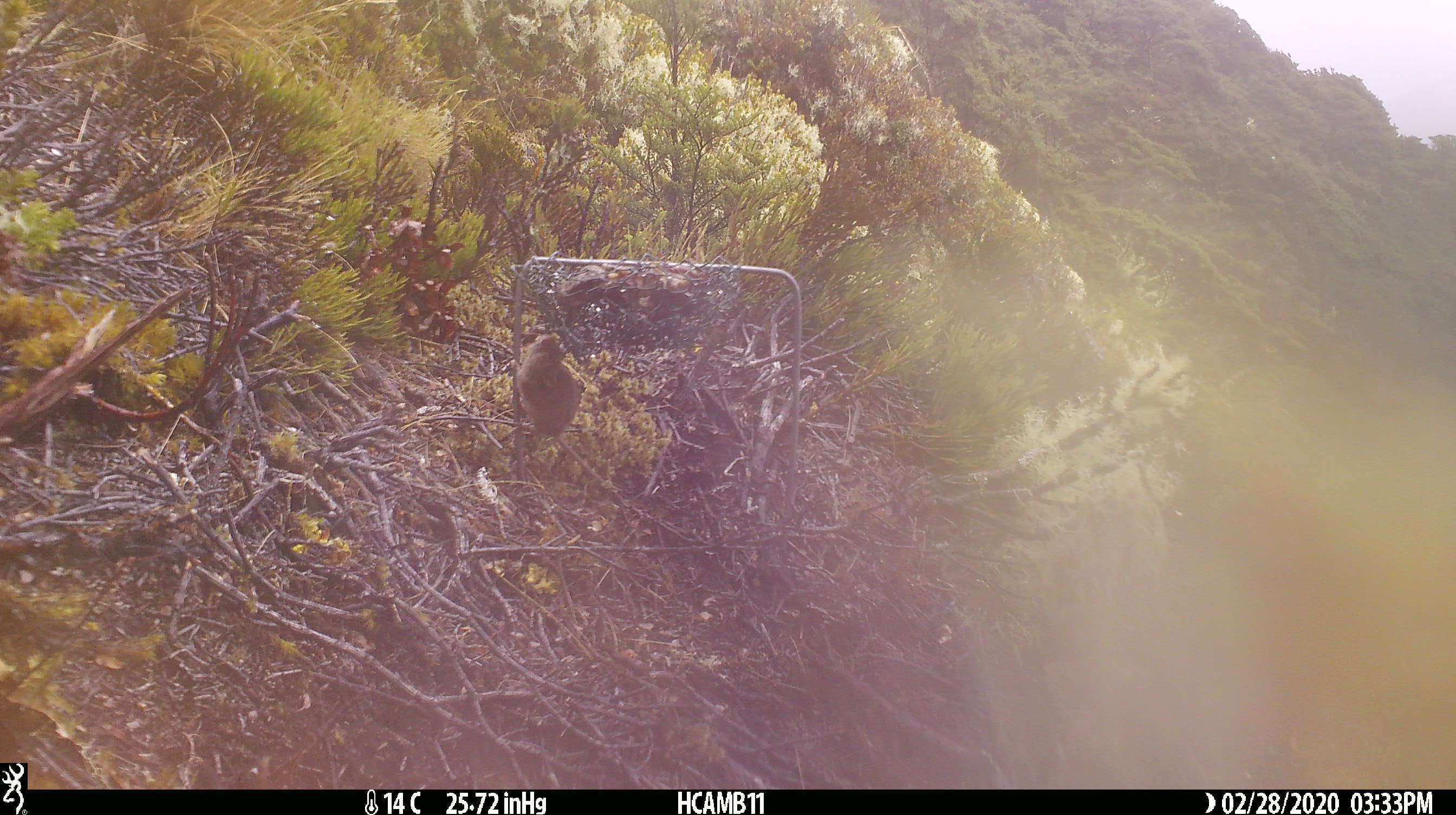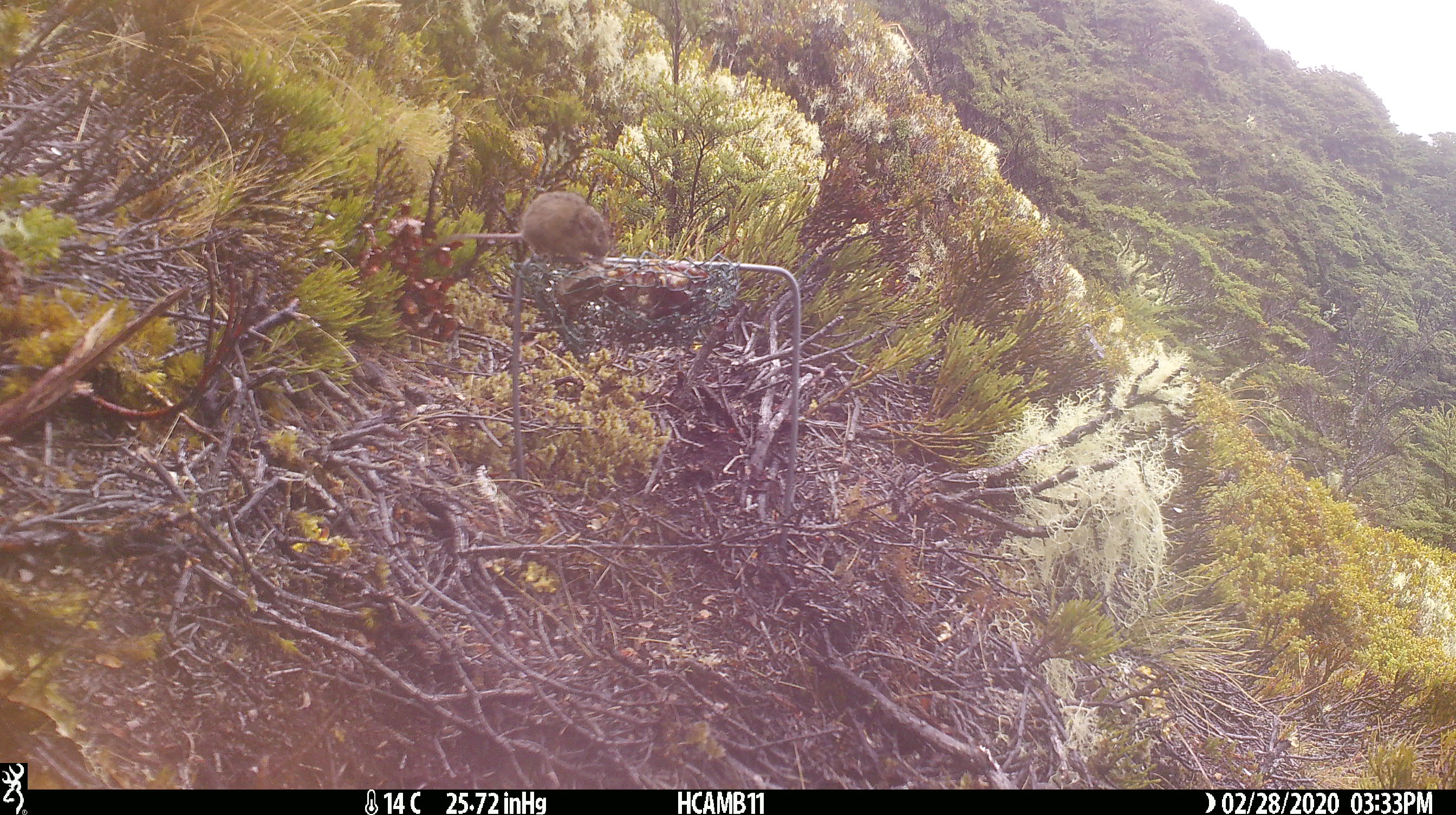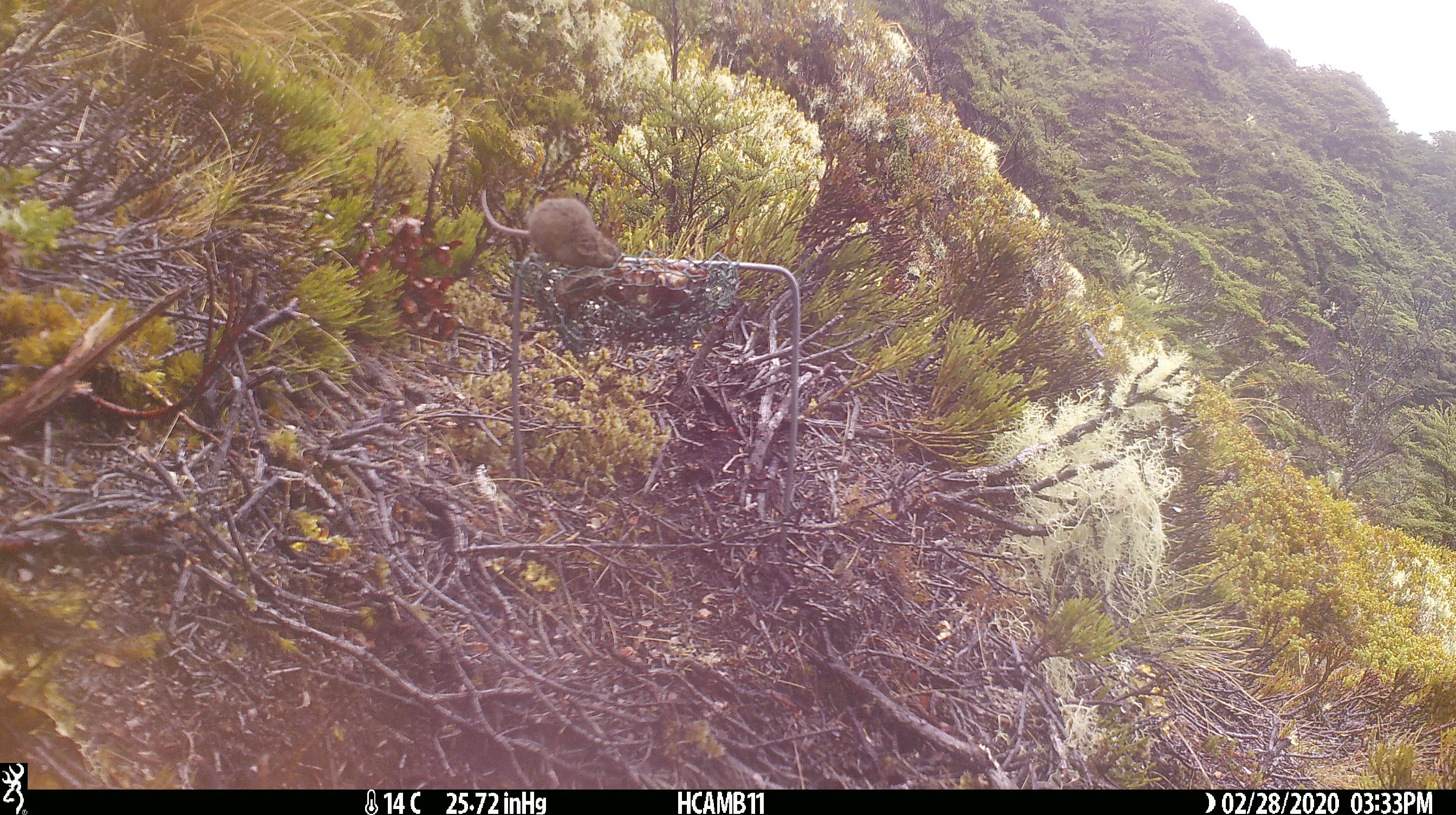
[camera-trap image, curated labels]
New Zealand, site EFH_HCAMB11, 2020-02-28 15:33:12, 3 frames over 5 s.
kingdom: Animalia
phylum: Chordata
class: Mammalia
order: Rodentia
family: Muridae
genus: Mus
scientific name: Mus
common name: mouse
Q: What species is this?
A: Mouse (Mus).